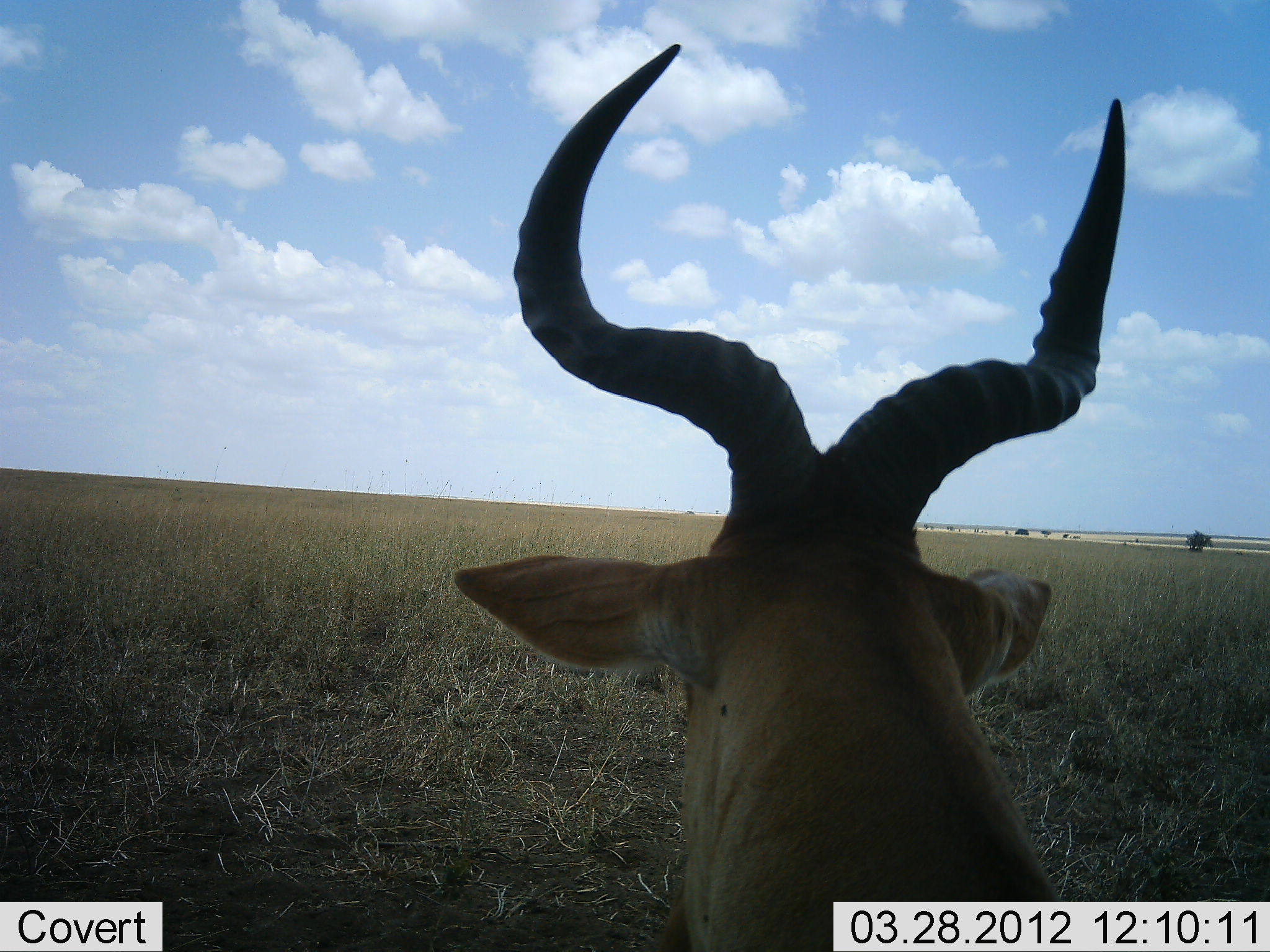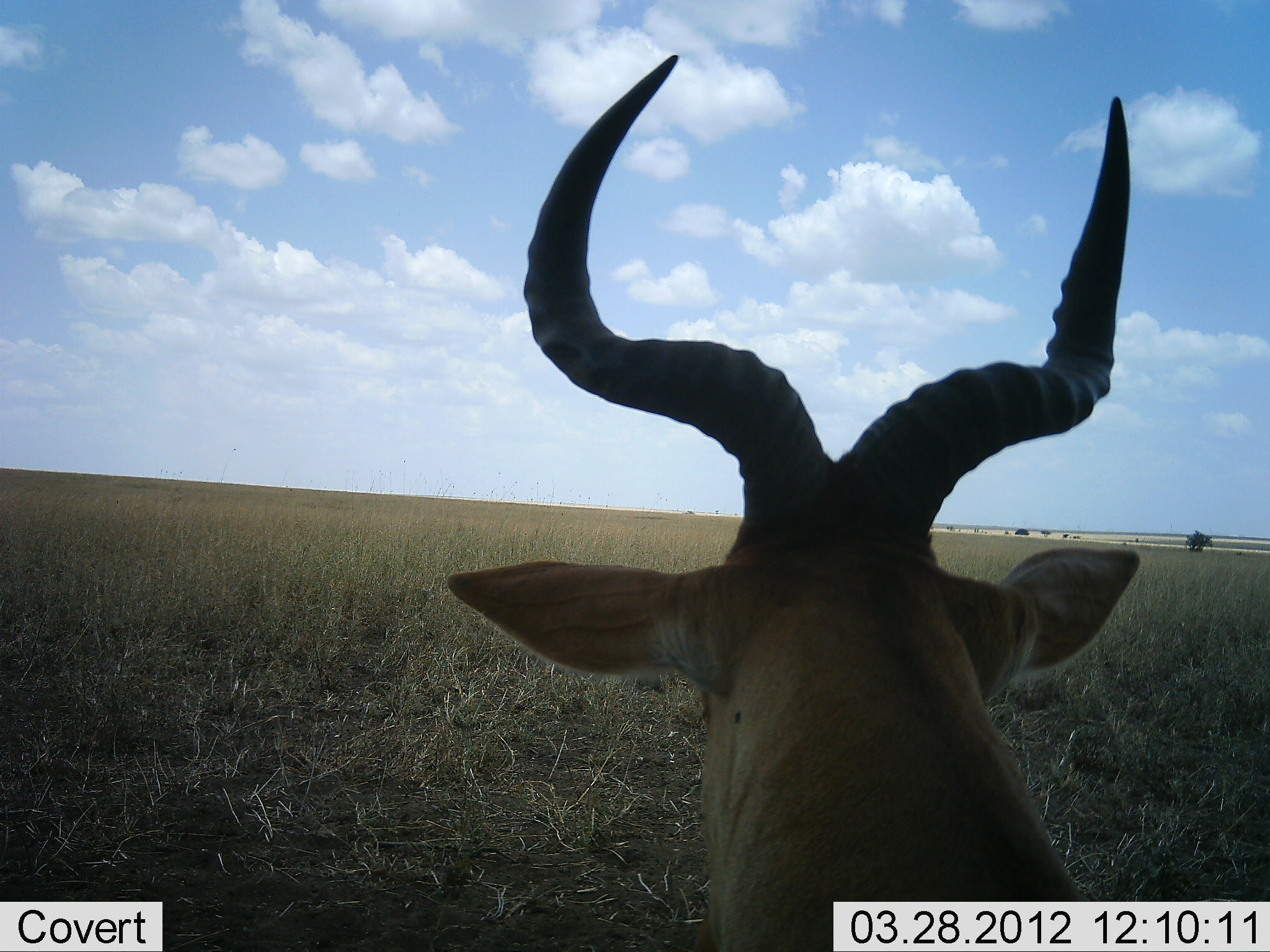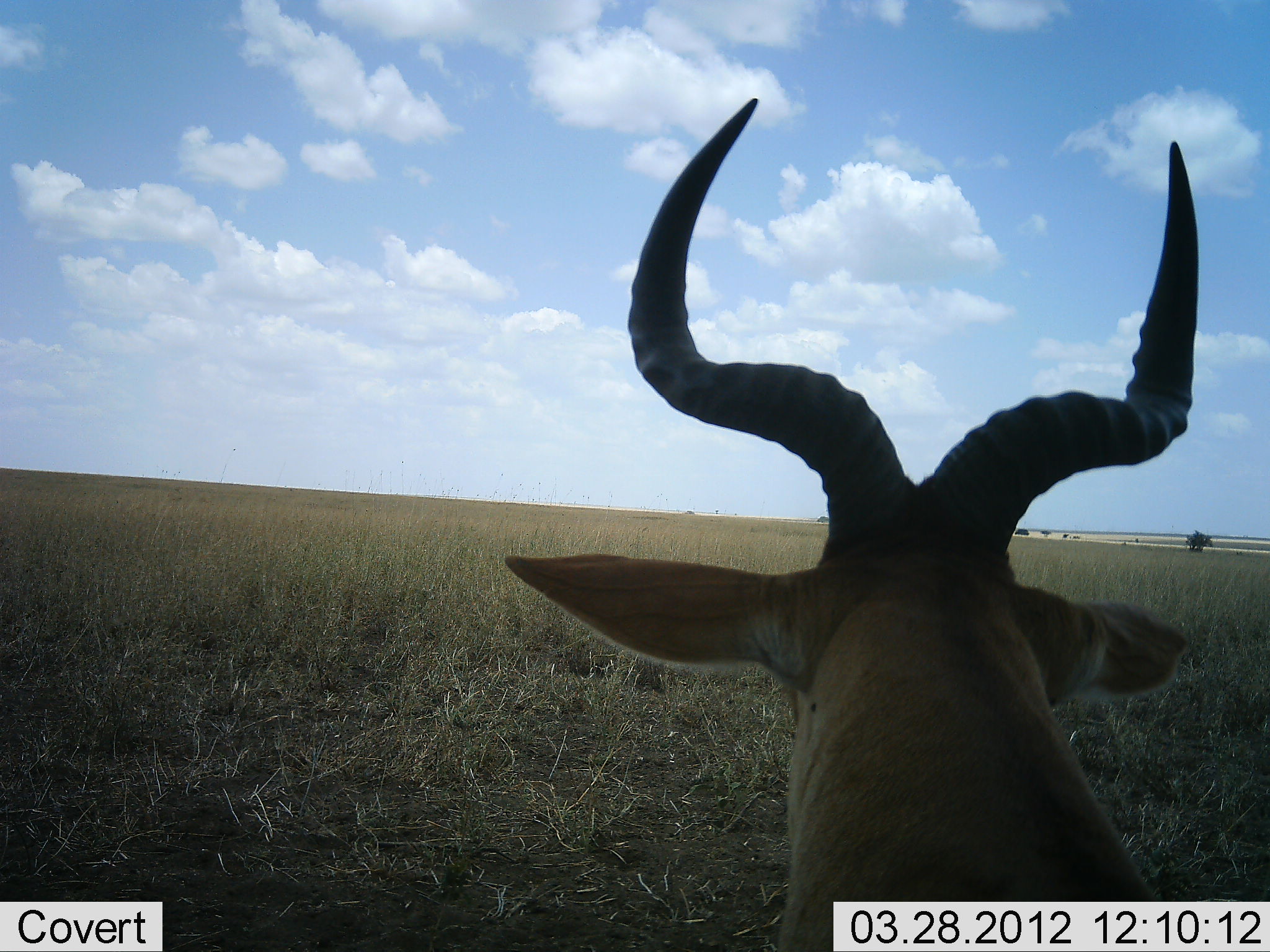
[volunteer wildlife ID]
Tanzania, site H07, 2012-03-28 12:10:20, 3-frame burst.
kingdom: Animalia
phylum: Chordata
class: Mammalia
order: Artiodactyla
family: Bovidae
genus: Alcelaphus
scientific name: Alcelaphus buselaphus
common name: hartebeest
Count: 1.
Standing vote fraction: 56%.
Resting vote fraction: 50%.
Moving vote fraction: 0%.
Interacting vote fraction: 0%.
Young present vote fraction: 0%.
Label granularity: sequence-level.